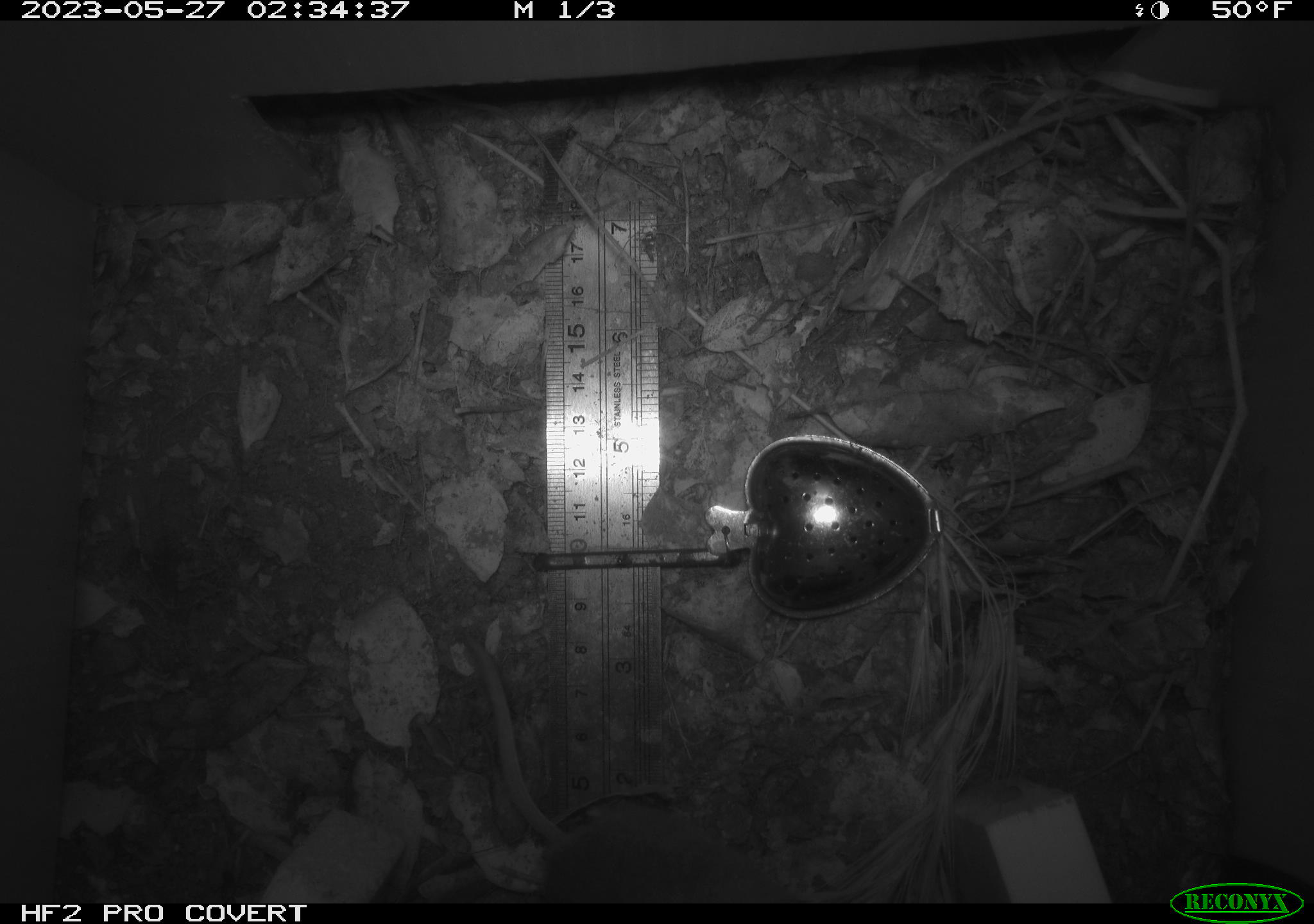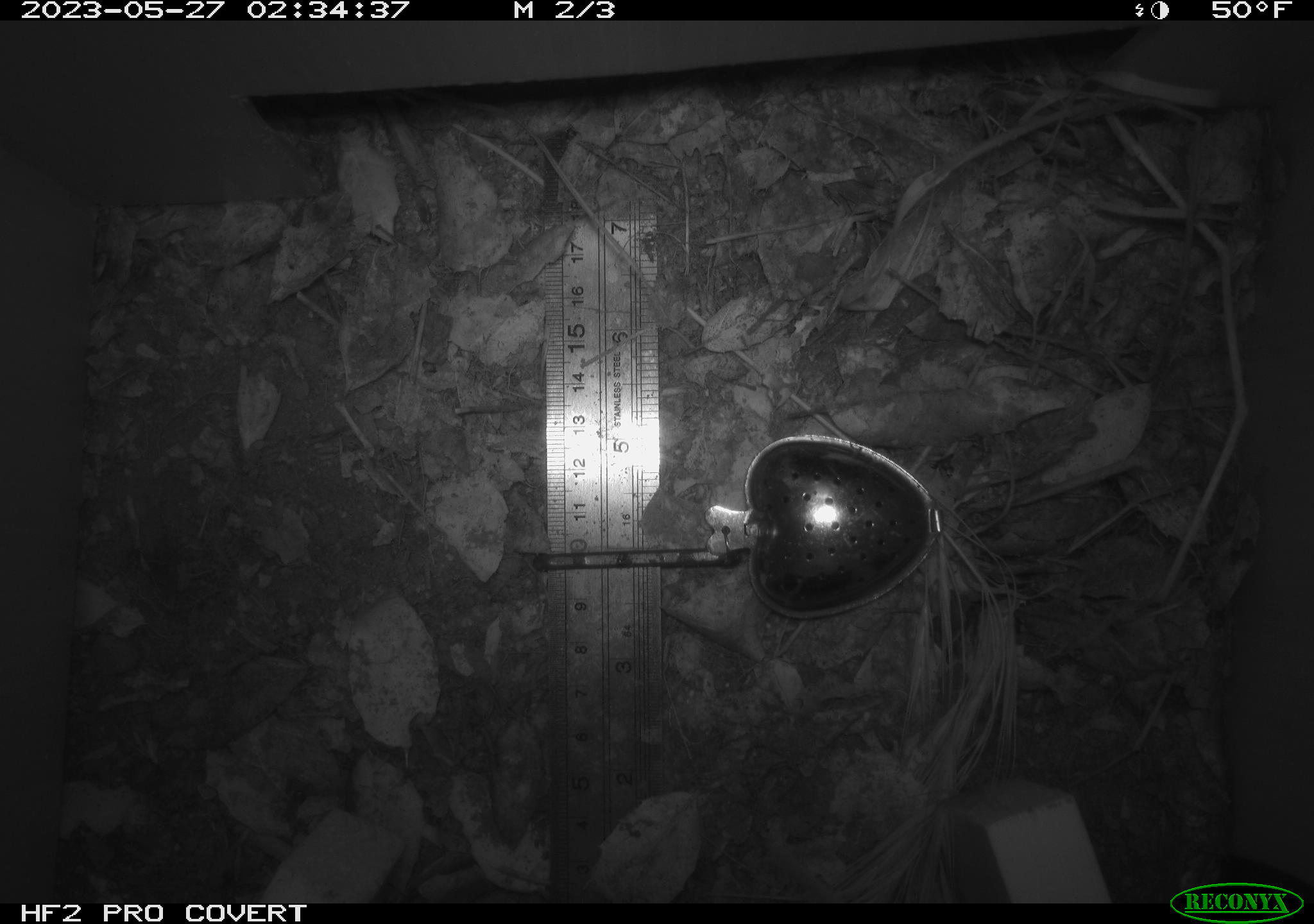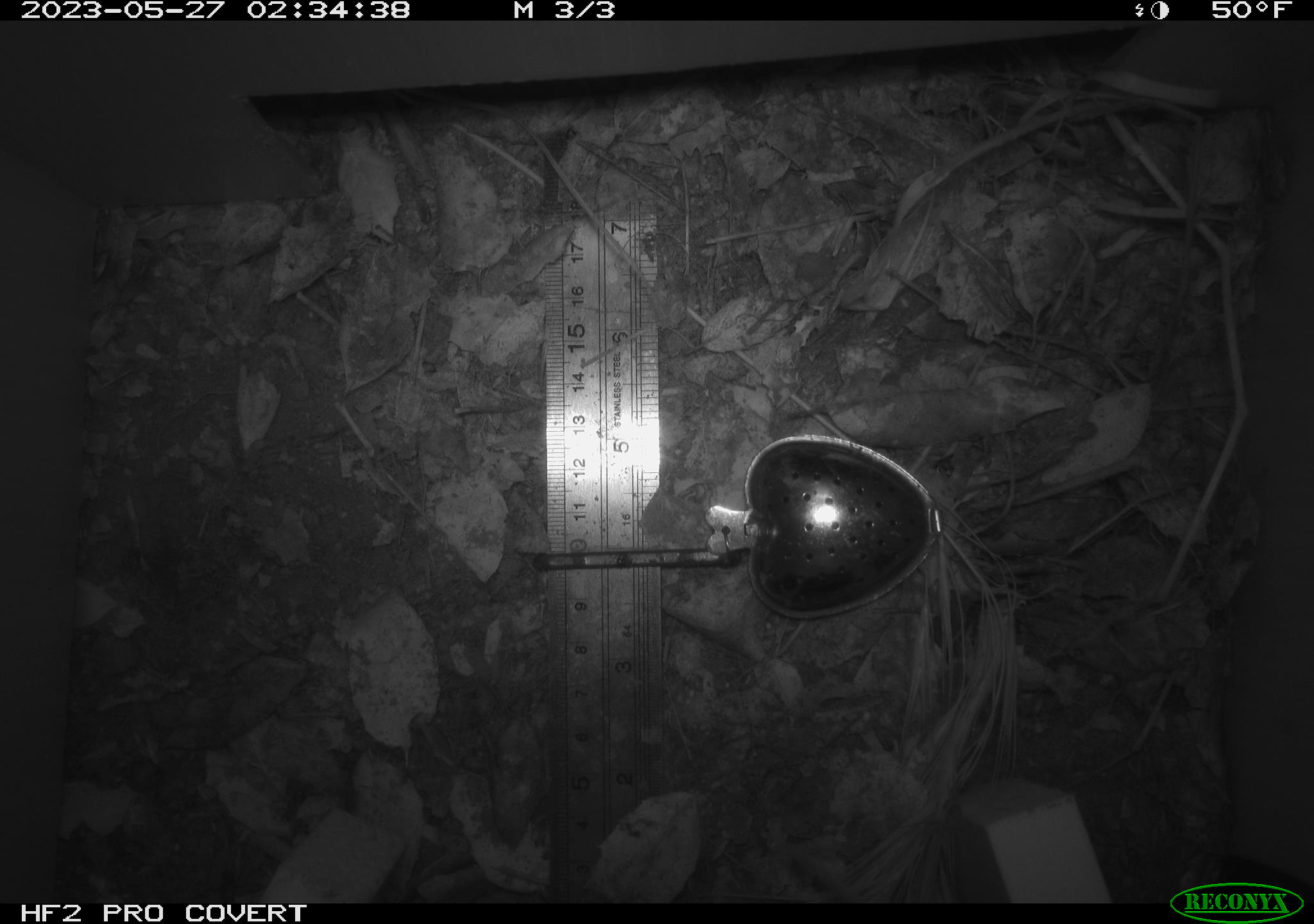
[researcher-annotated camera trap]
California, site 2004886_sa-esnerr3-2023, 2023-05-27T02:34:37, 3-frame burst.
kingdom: Animalia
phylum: Chordata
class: Mammalia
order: Rodentia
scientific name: Rodentia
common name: mouse species